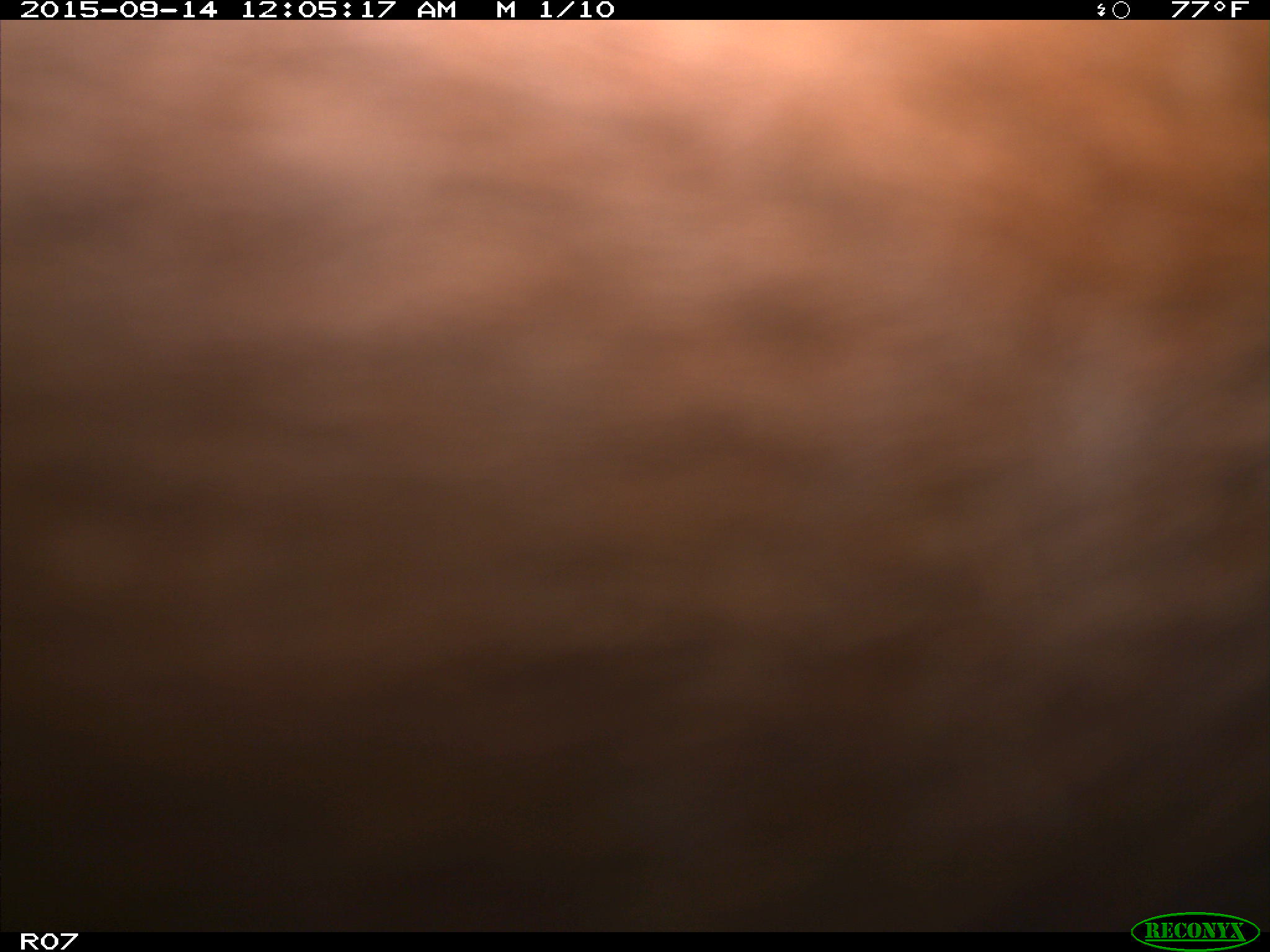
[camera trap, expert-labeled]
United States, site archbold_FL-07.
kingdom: Animalia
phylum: Chordata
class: Mammalia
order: Artiodactyla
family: Bovidae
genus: Bos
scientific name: Bos taurus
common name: domestic cow